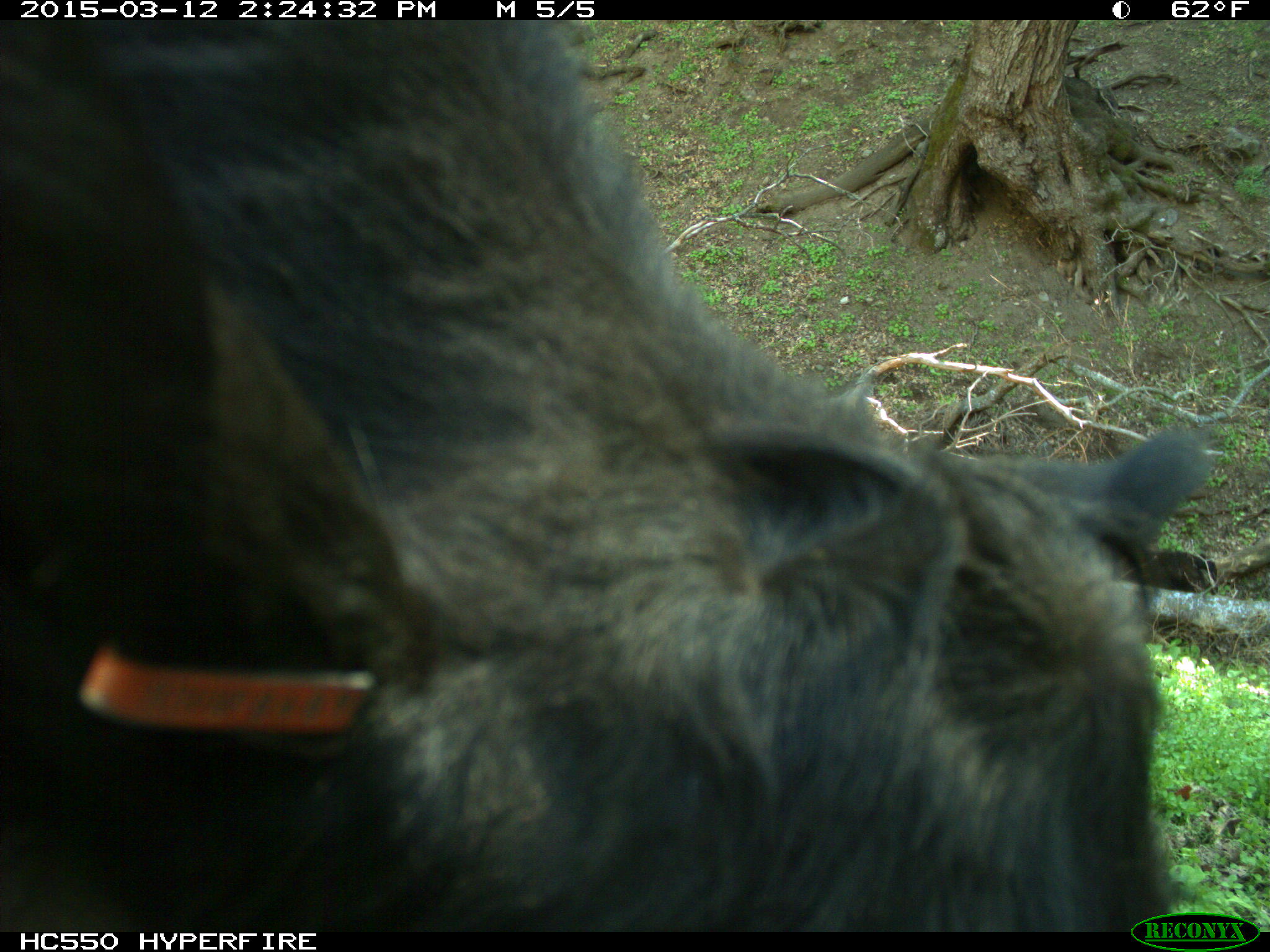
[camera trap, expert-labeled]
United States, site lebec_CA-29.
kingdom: Animalia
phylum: Chordata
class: Mammalia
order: Artiodactyla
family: Bovidae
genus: Bos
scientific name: Bos taurus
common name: domestic cow